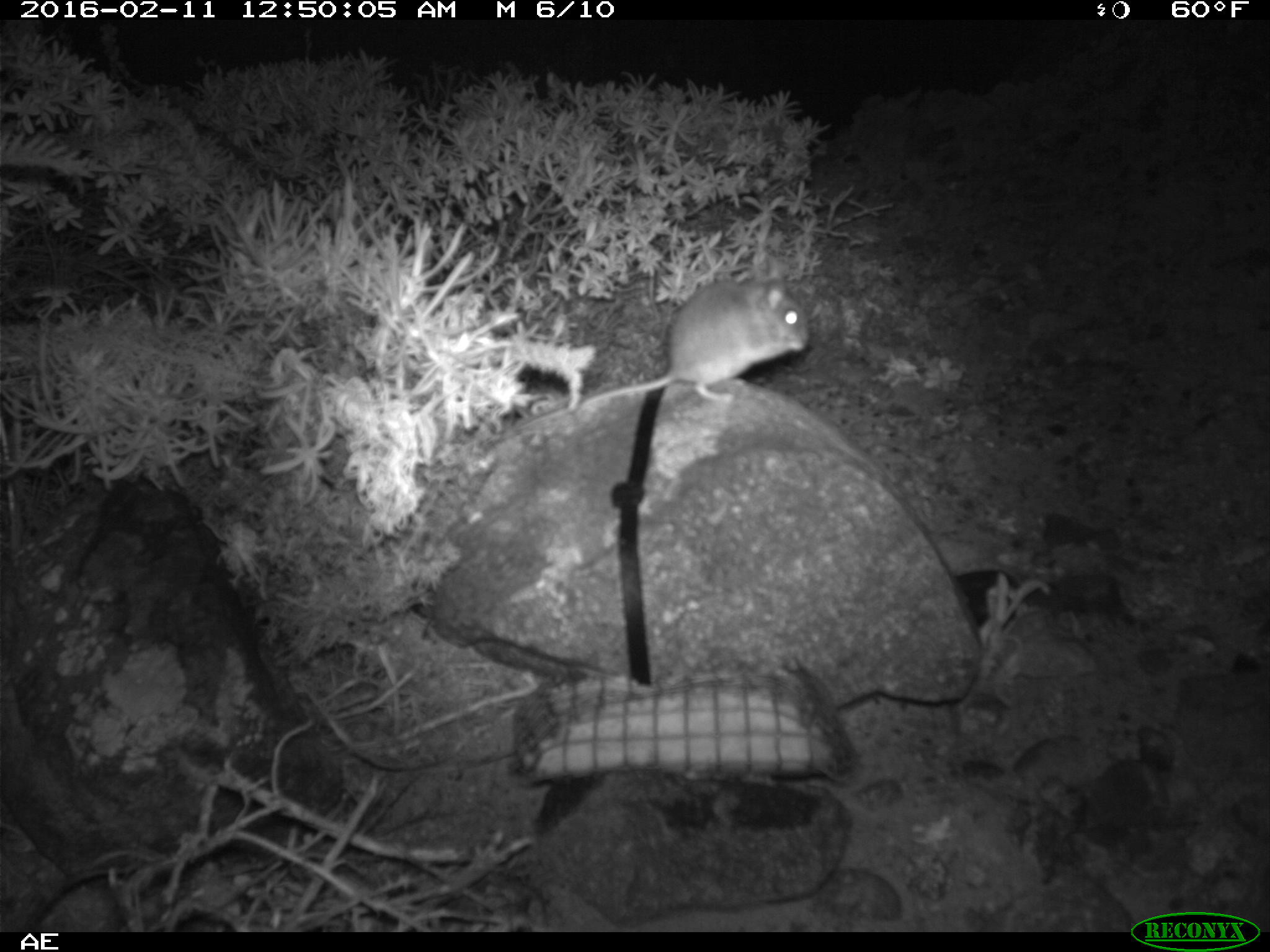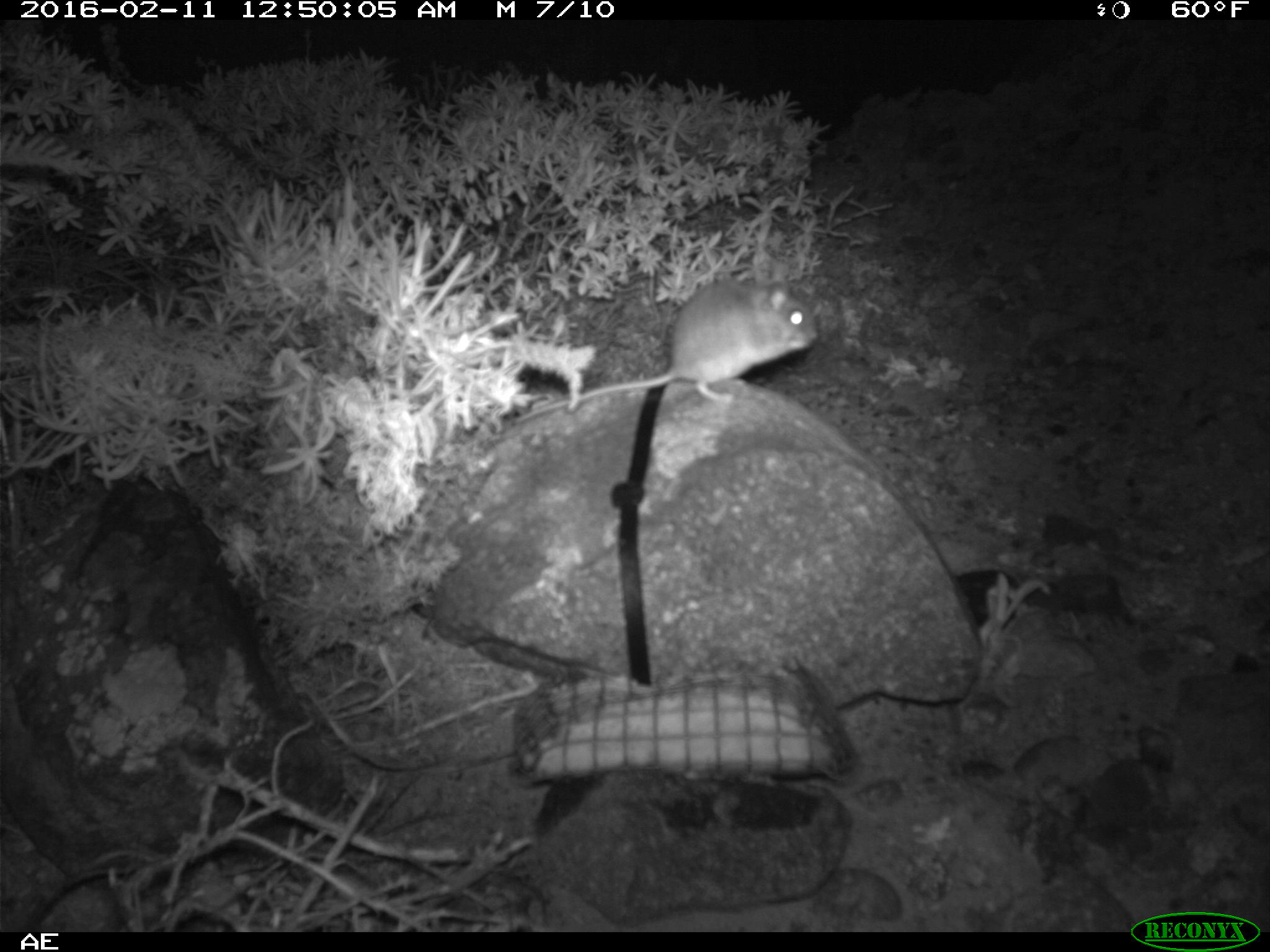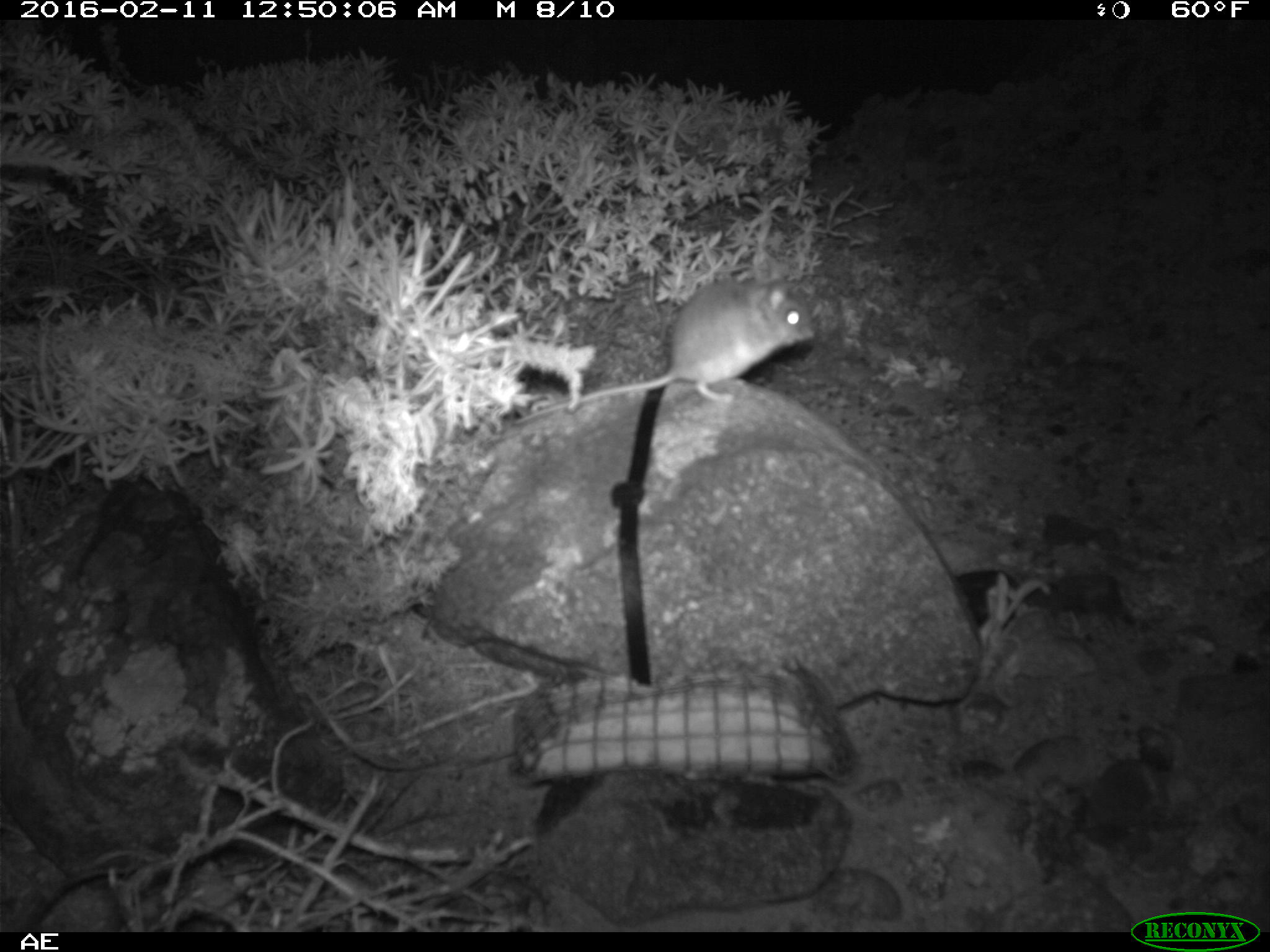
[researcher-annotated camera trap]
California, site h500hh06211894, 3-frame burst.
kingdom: Animalia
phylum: Chordata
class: Mammalia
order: Rodentia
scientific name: Rodentia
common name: rodent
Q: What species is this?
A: Rodent (Rodentia).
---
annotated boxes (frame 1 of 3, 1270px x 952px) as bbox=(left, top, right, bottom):
rodent: bbox=(579, 255, 810, 408)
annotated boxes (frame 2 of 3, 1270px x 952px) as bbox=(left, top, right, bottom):
rodent: bbox=(511, 279, 818, 423)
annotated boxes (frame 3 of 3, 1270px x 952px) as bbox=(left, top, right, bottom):
rodent: bbox=(510, 265, 815, 425)